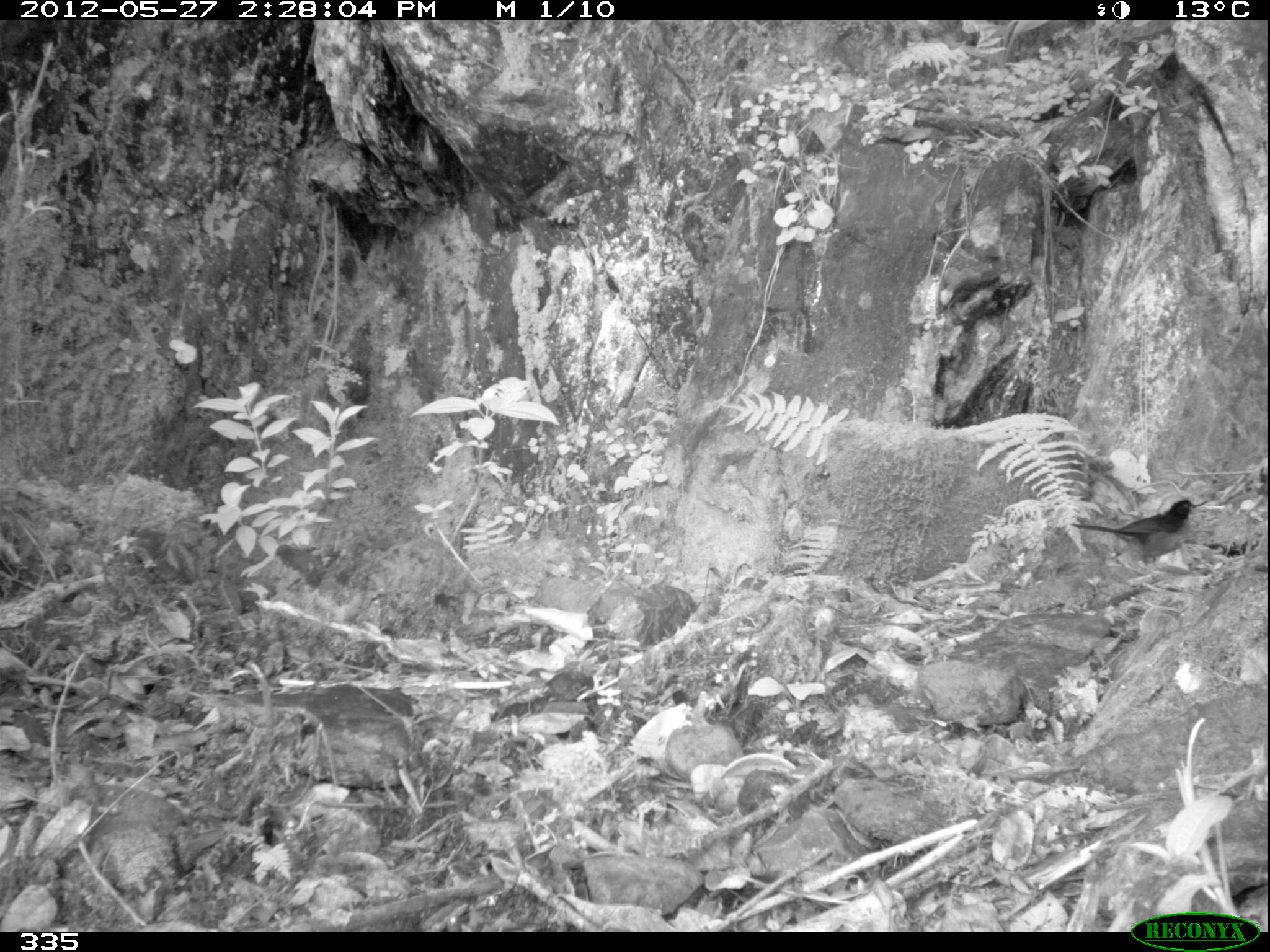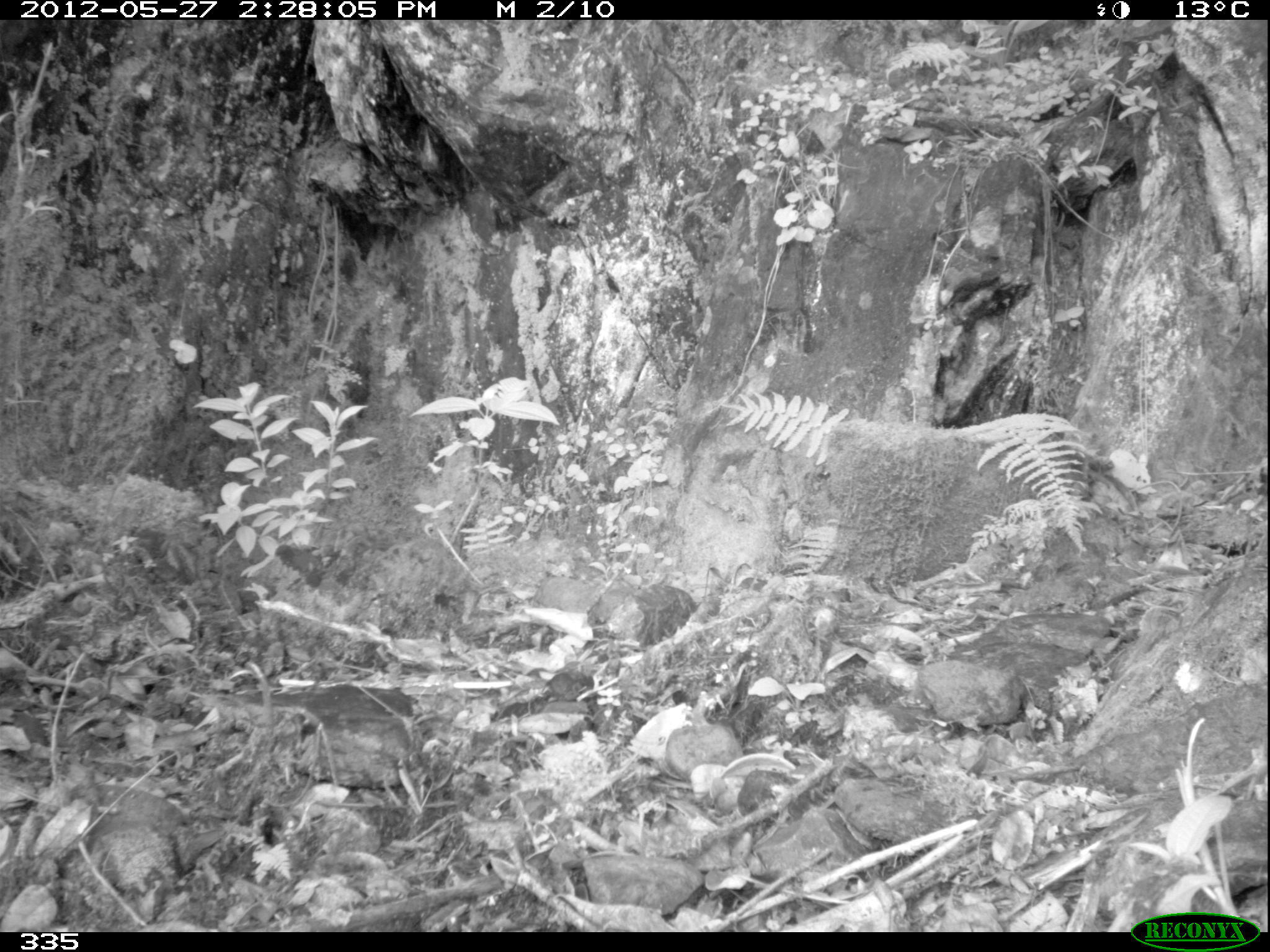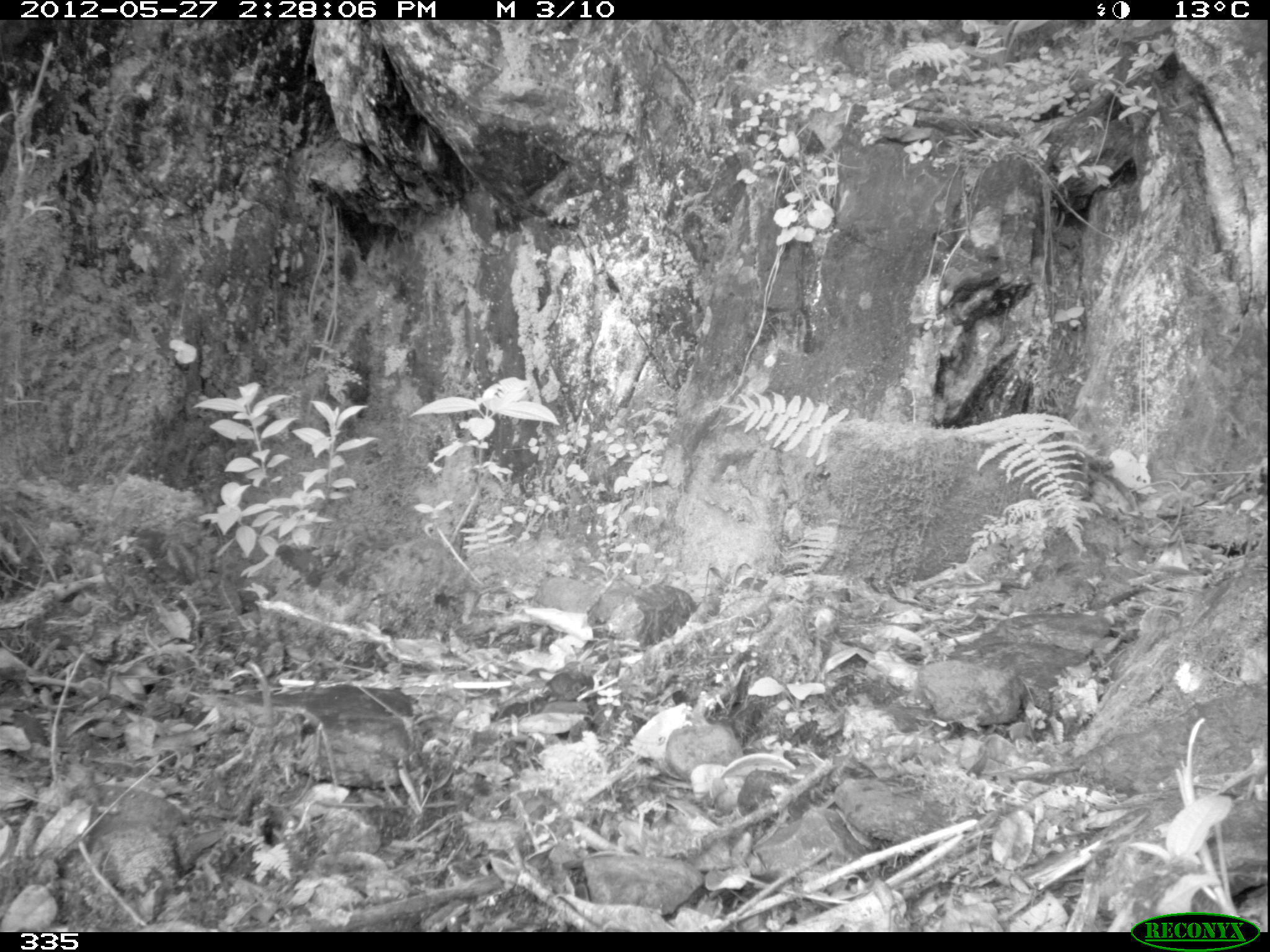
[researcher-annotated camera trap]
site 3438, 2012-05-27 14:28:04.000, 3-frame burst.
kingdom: Animalia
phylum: Chordata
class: Aves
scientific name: Aves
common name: bird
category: unknown bird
Unknown bird (bird) (Aves).